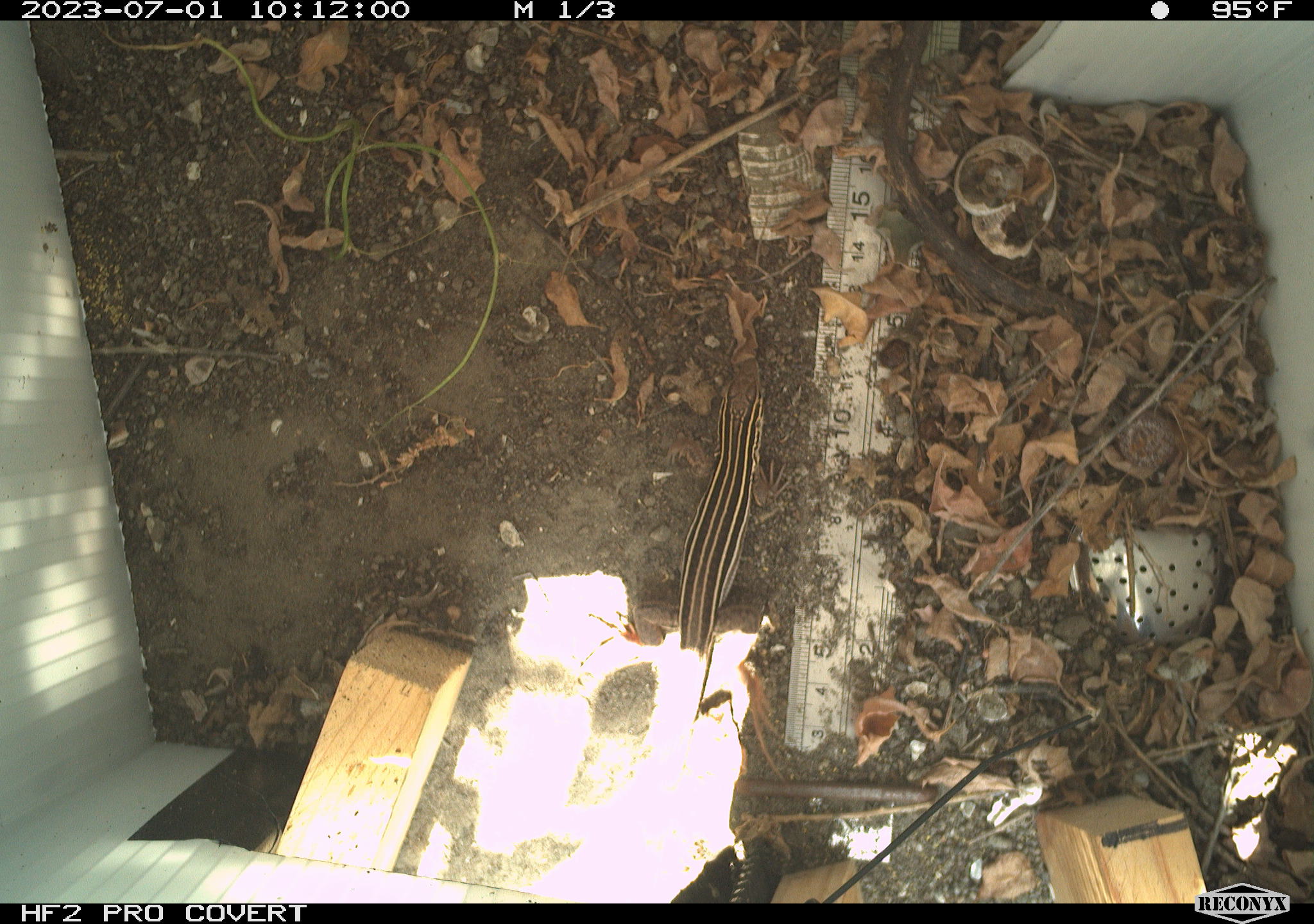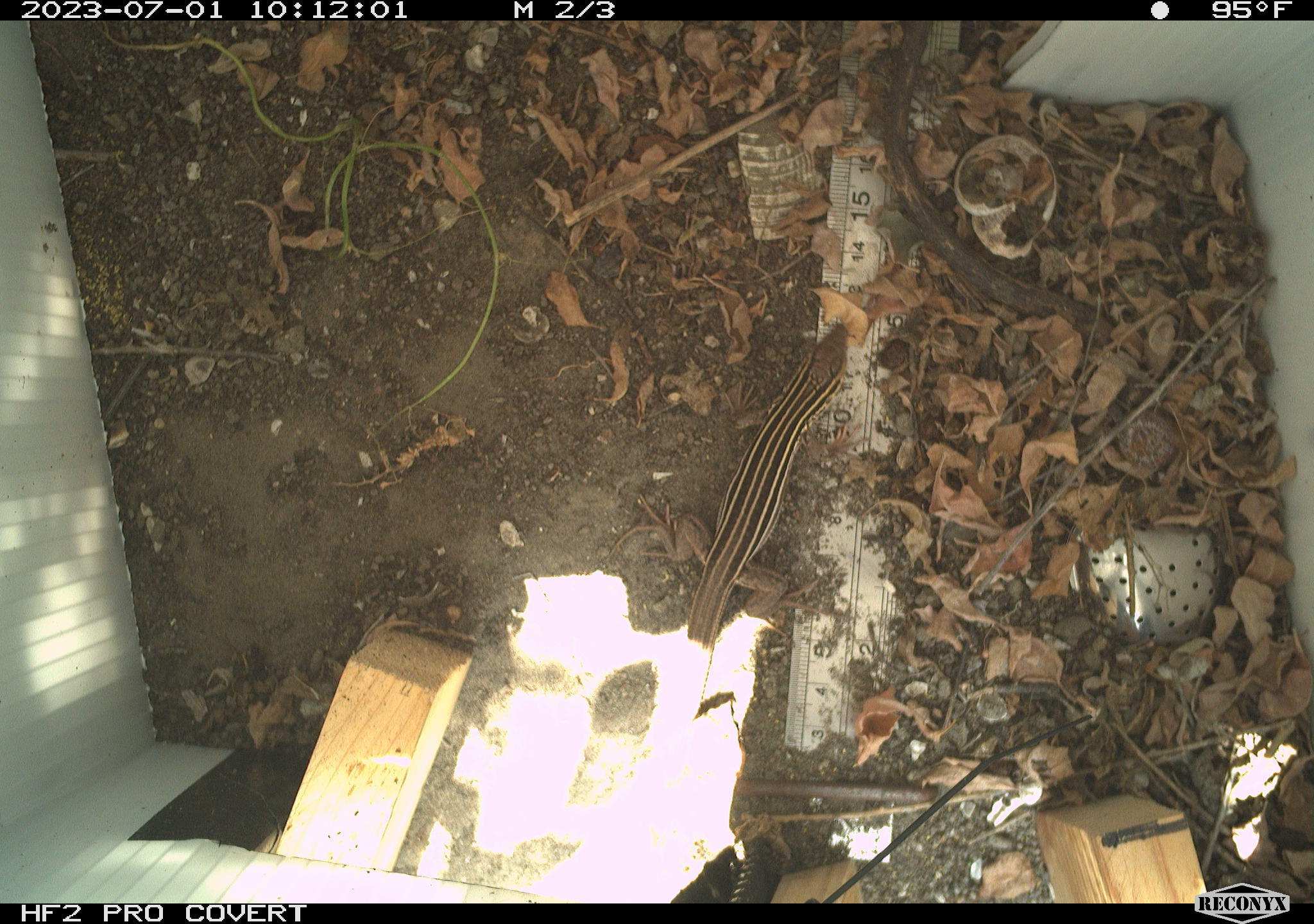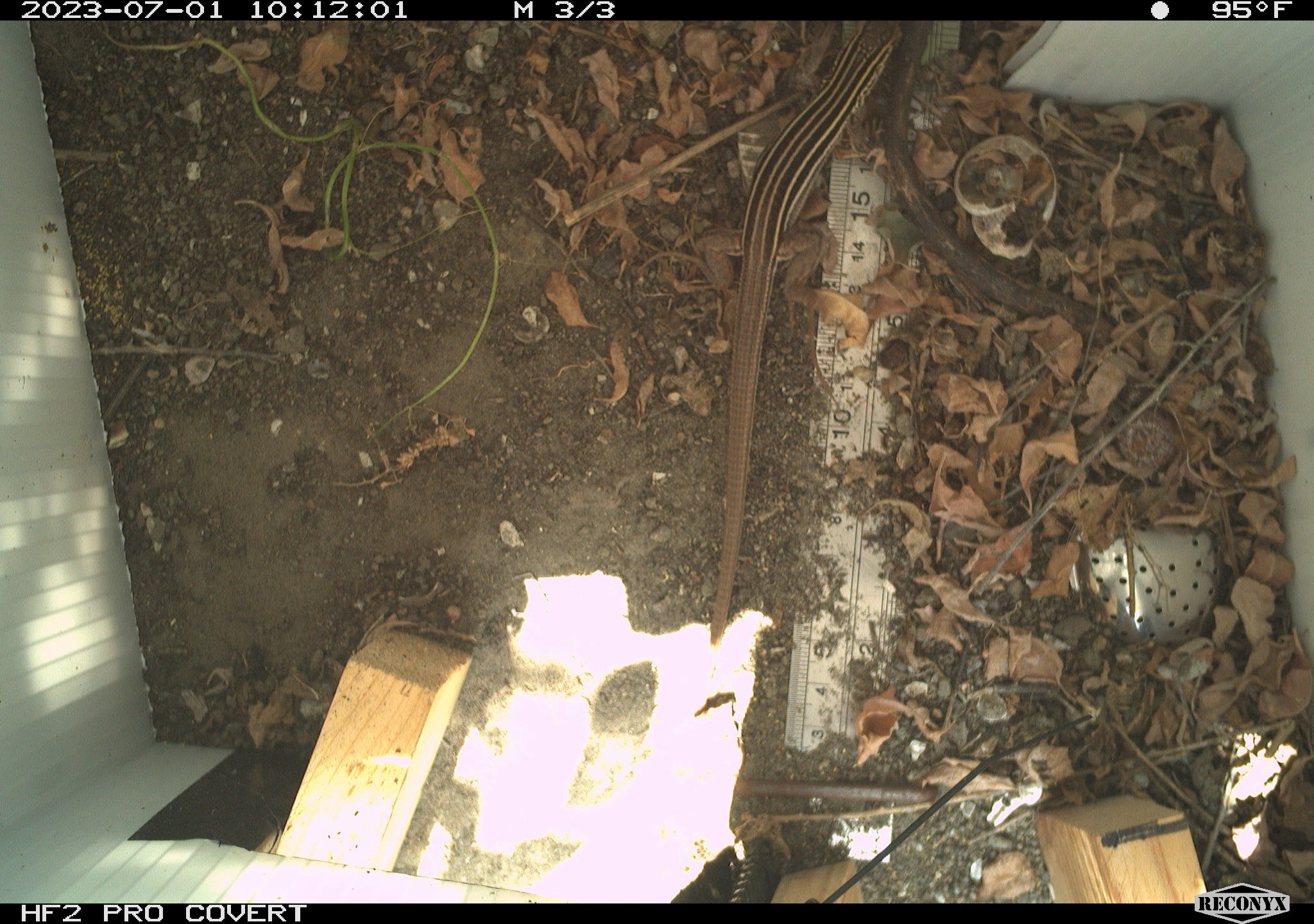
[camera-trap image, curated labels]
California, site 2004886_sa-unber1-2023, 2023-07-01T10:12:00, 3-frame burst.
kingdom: Animalia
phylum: Chordata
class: Reptilia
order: Squamata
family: Teiidae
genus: Aspidoscelis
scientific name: Aspidoscelis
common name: whiptail lizards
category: aspidoscelis species